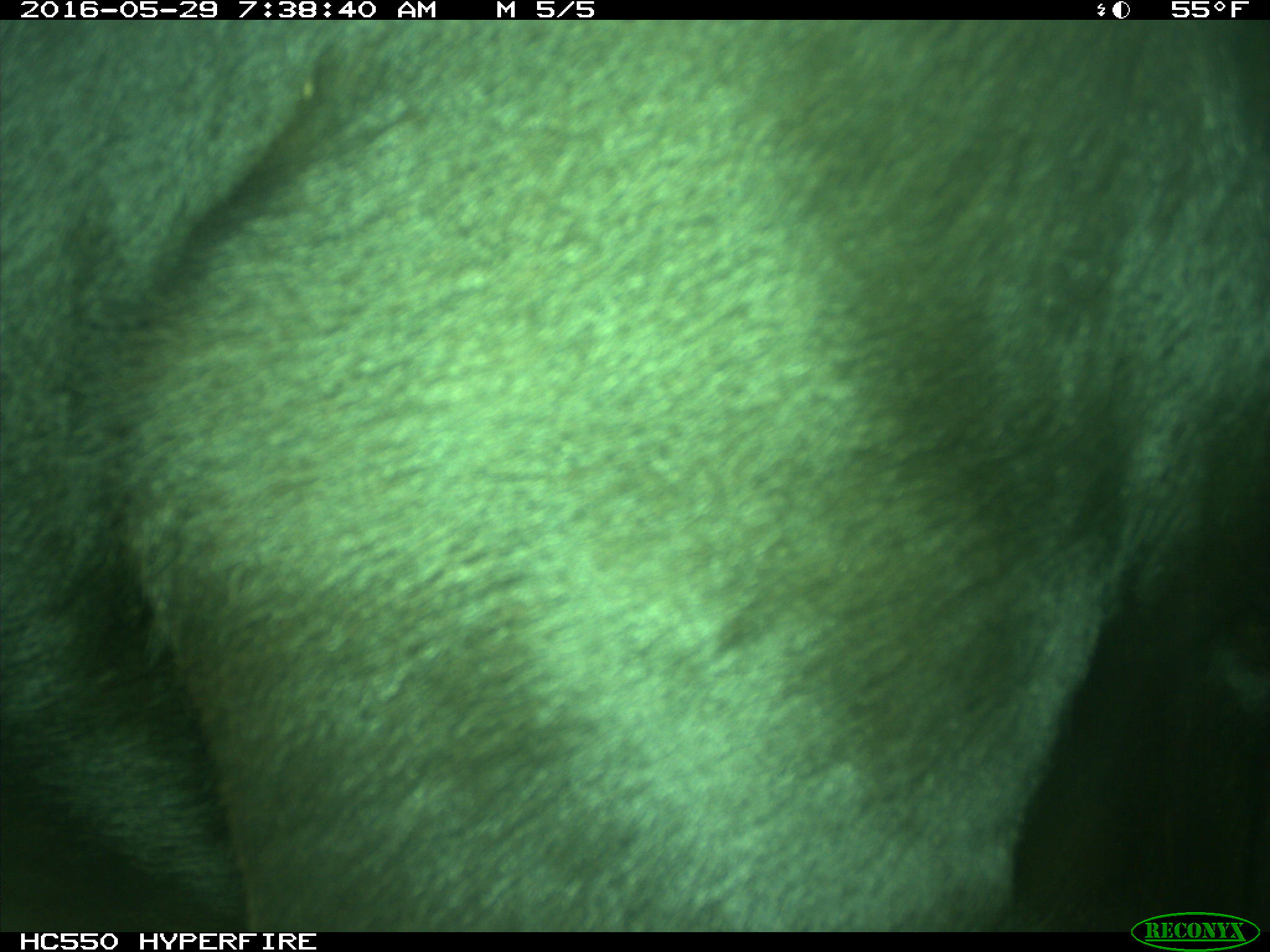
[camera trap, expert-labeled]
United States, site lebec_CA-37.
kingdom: Animalia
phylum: Chordata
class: Mammalia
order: Artiodactyla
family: Bovidae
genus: Bos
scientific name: Bos taurus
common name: domestic cow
Bos taurus (domestic cow).